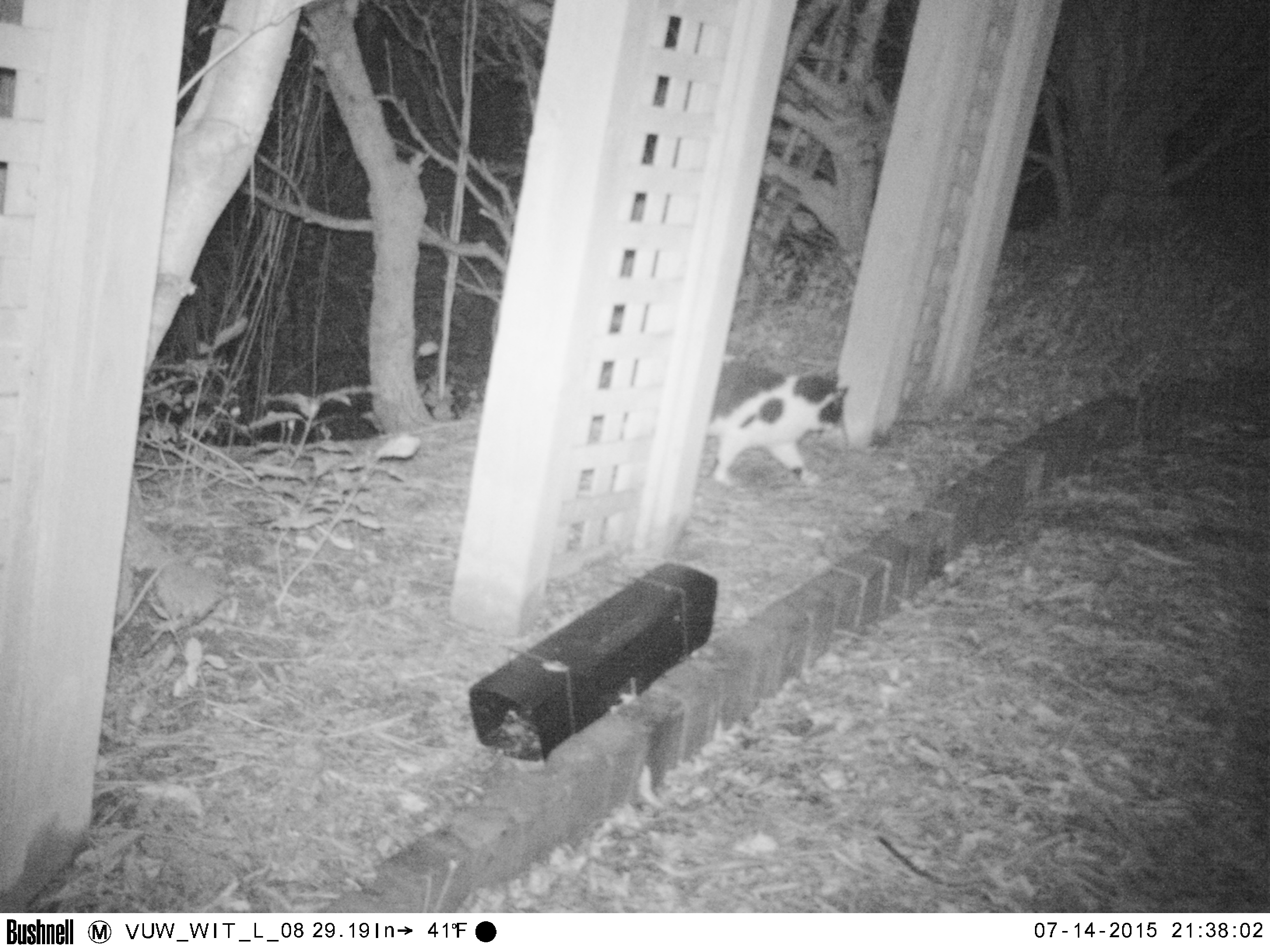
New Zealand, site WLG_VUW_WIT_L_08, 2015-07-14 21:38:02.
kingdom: Animalia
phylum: Chordata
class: Mammalia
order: Carnivora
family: Felidae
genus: Felis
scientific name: Felis catus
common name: domestic cat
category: cat